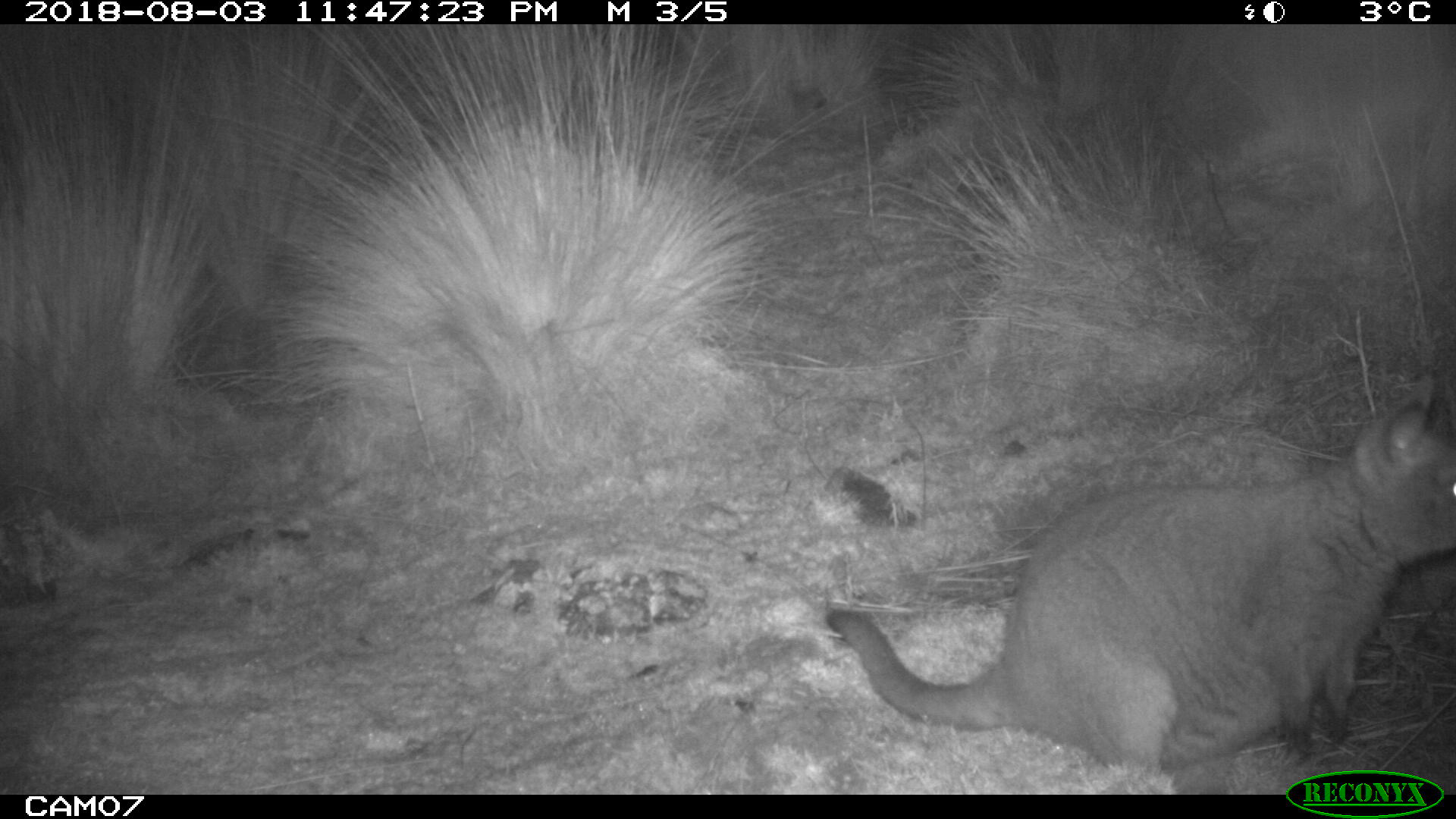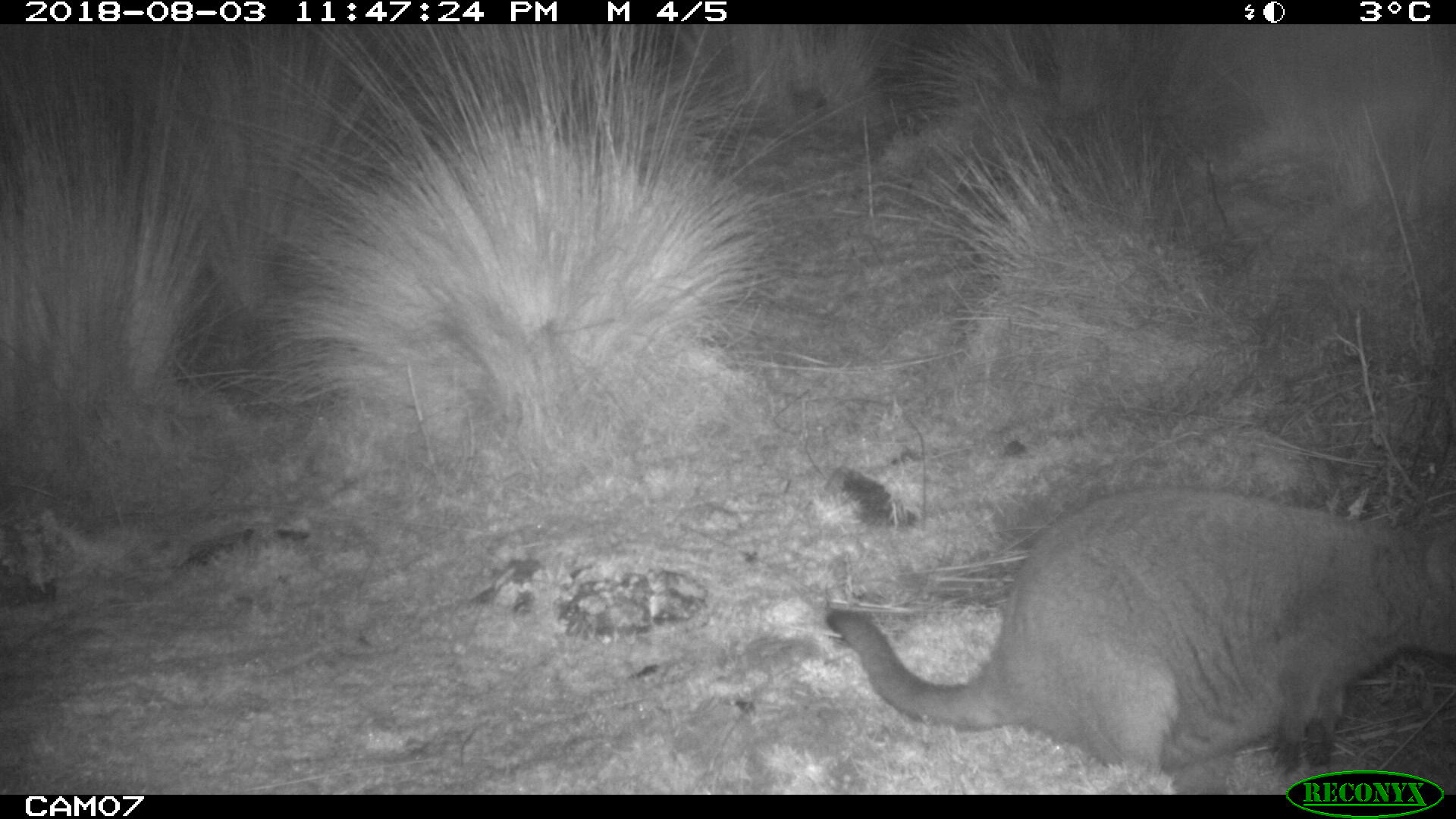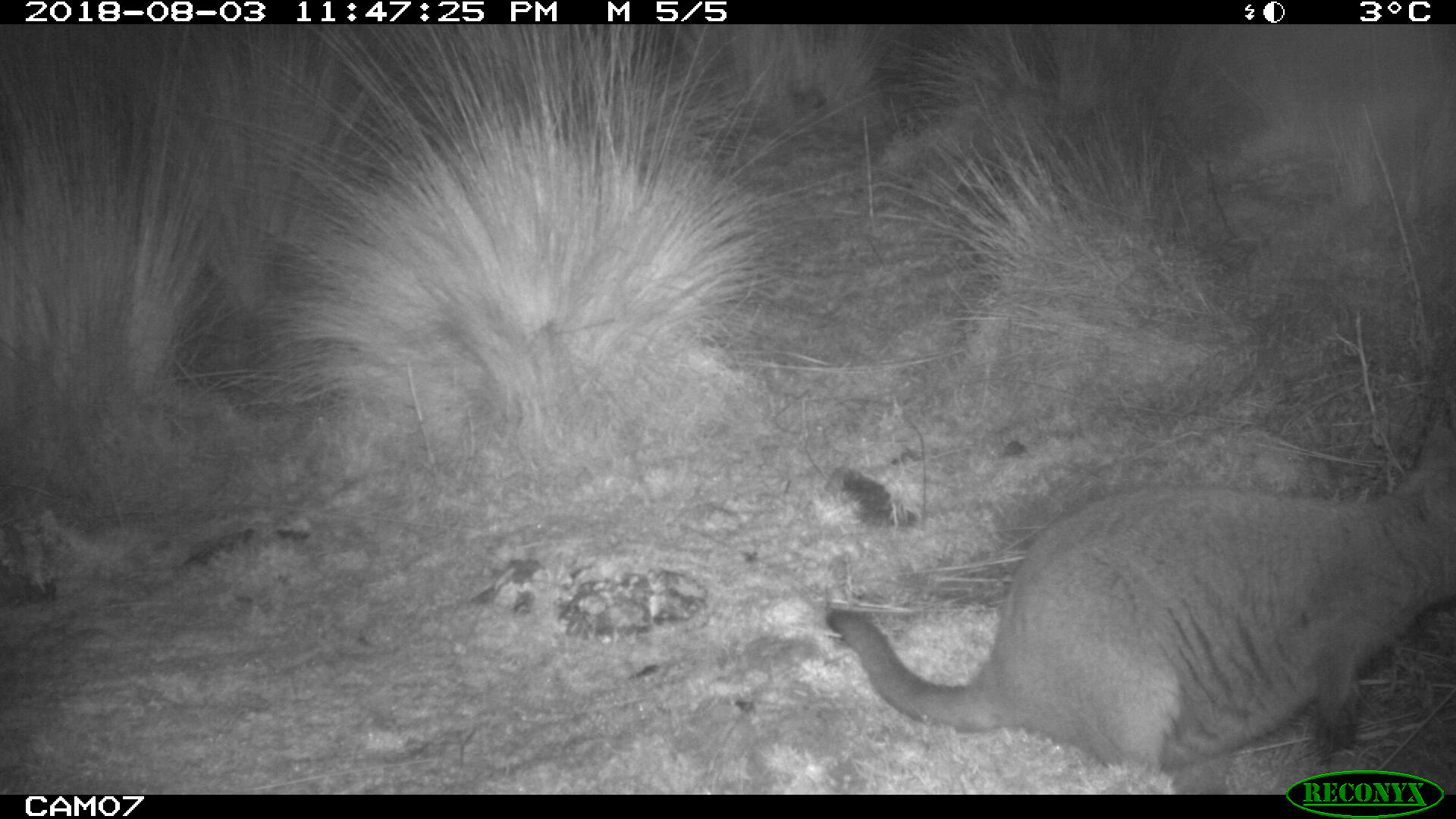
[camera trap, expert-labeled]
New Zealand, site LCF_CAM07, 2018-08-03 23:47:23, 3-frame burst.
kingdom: Animalia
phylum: Chordata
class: Mammalia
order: Diprotodontia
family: Macropodidae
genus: Notamacropus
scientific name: Notamacropus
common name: wallaby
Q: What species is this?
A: Wallaby (Notamacropus).